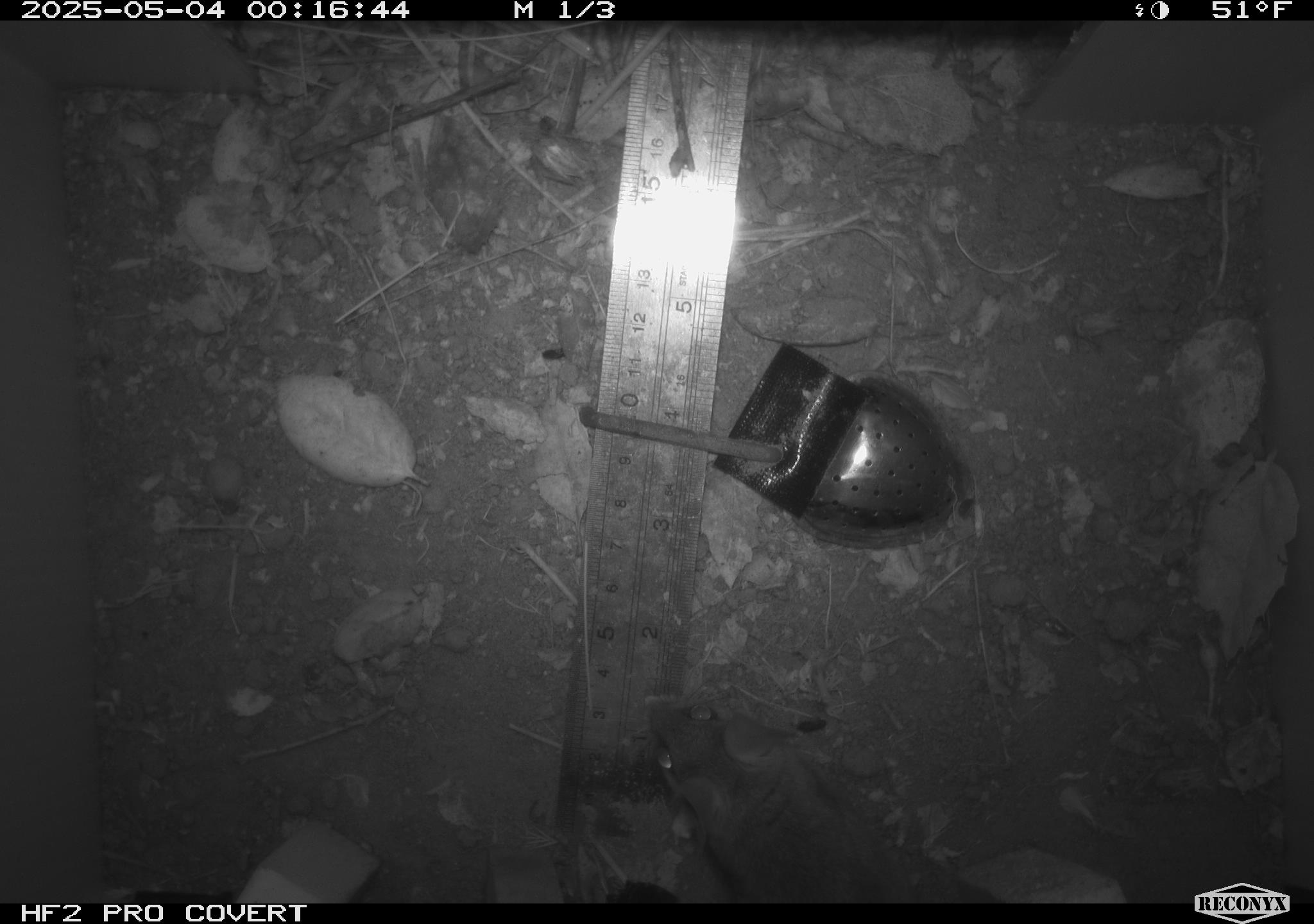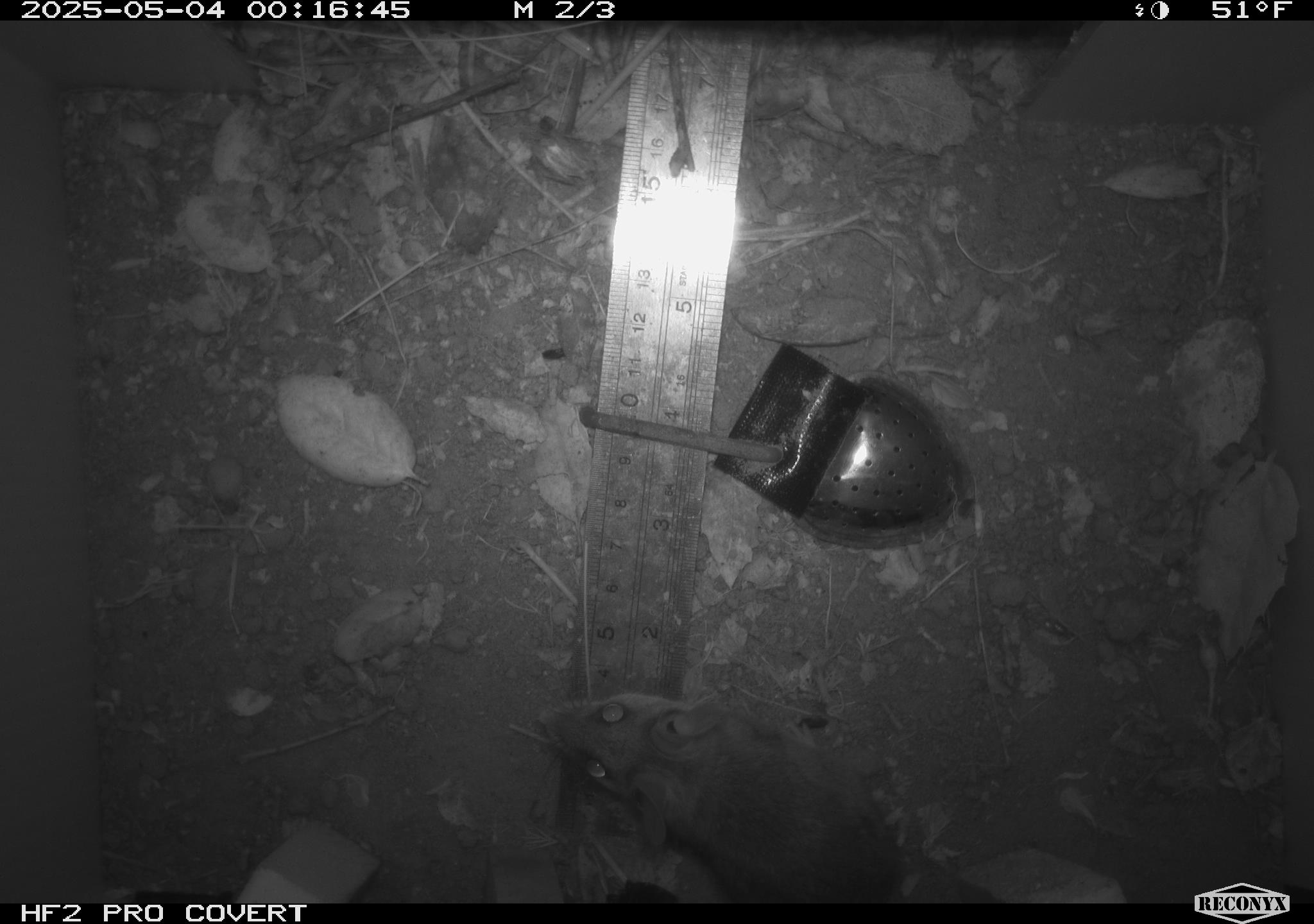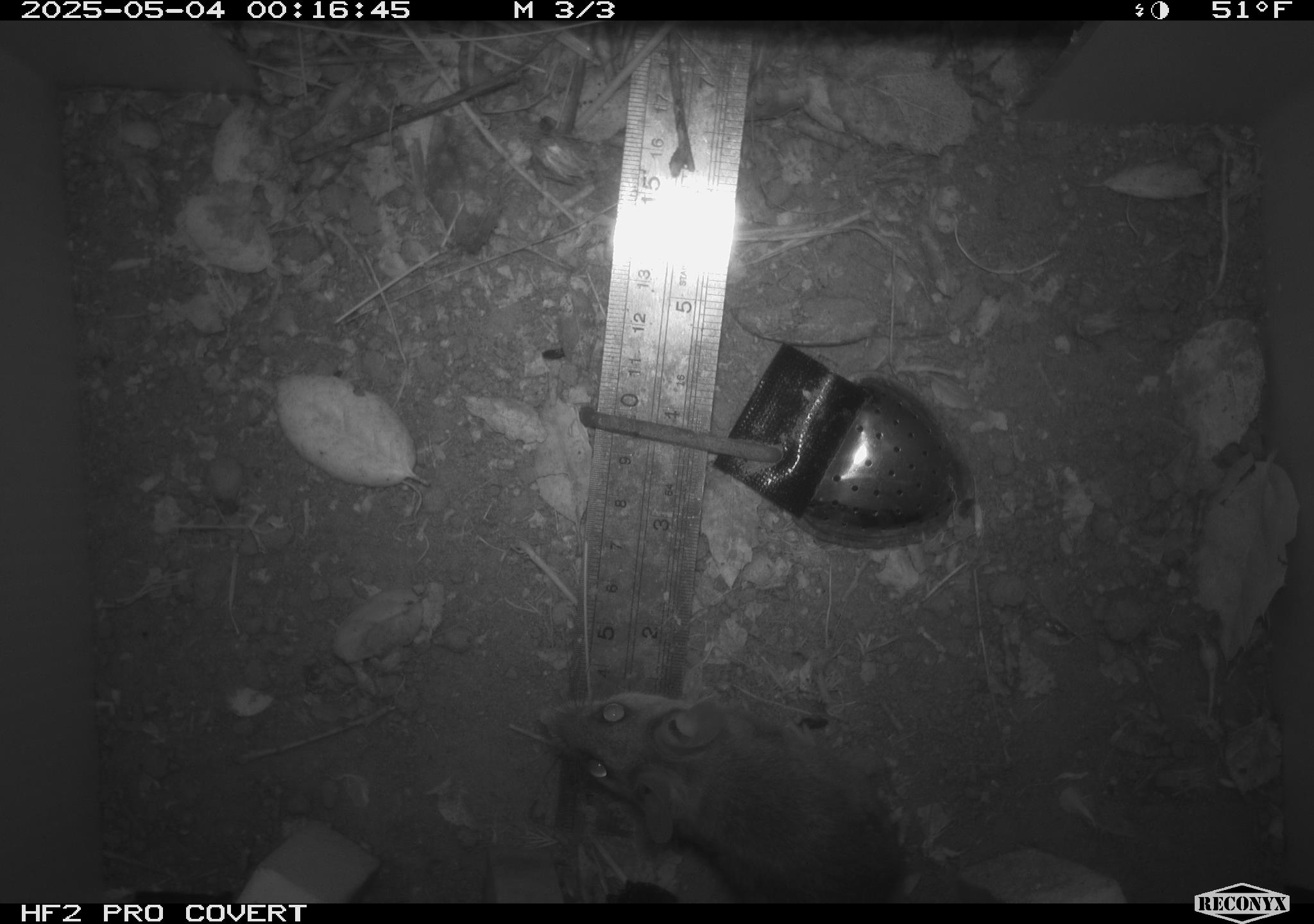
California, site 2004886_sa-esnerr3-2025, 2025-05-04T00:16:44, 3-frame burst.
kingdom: Animalia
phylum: Chordata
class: Mammalia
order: Rodentia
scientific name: Rodentia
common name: rodent